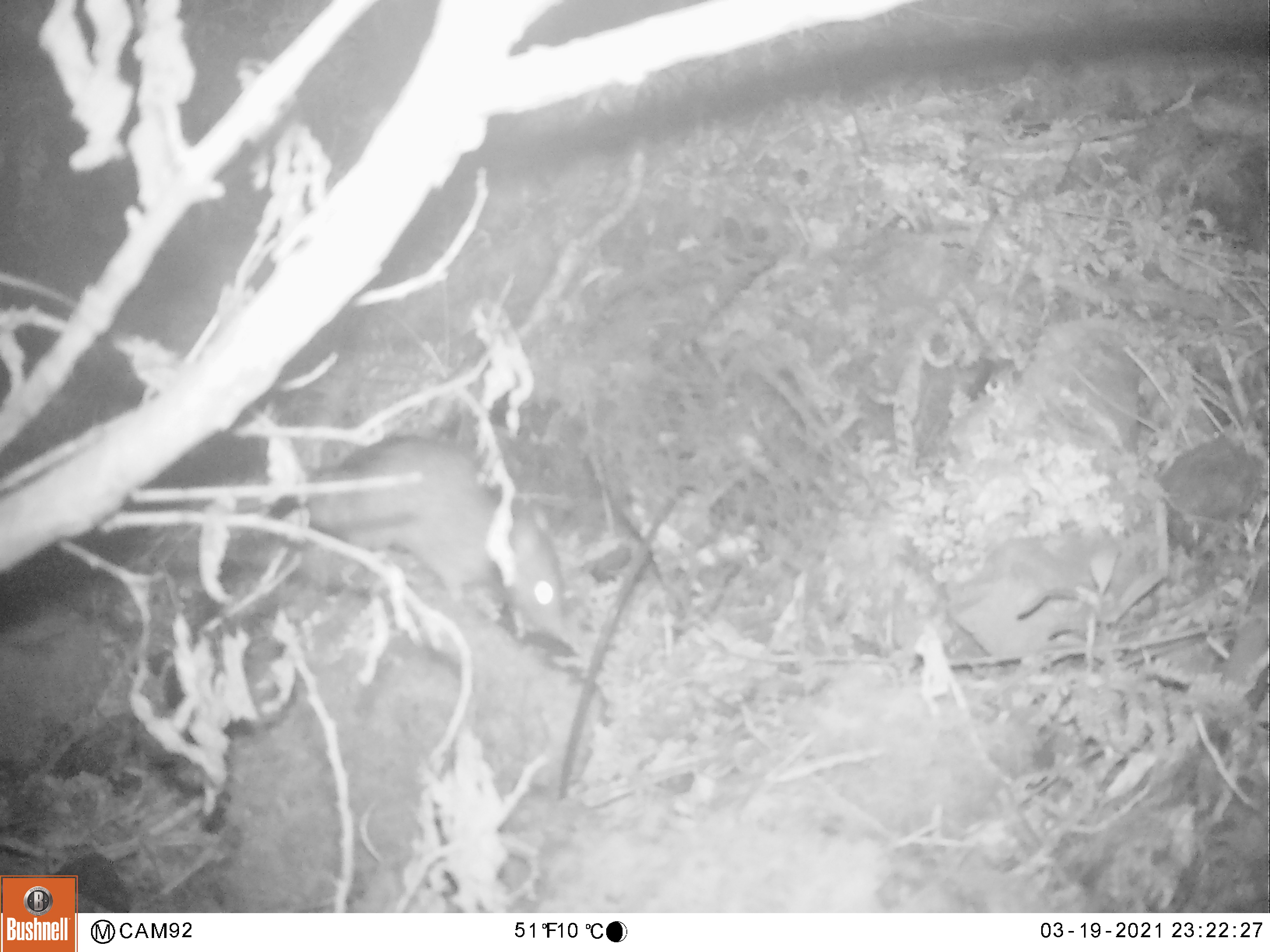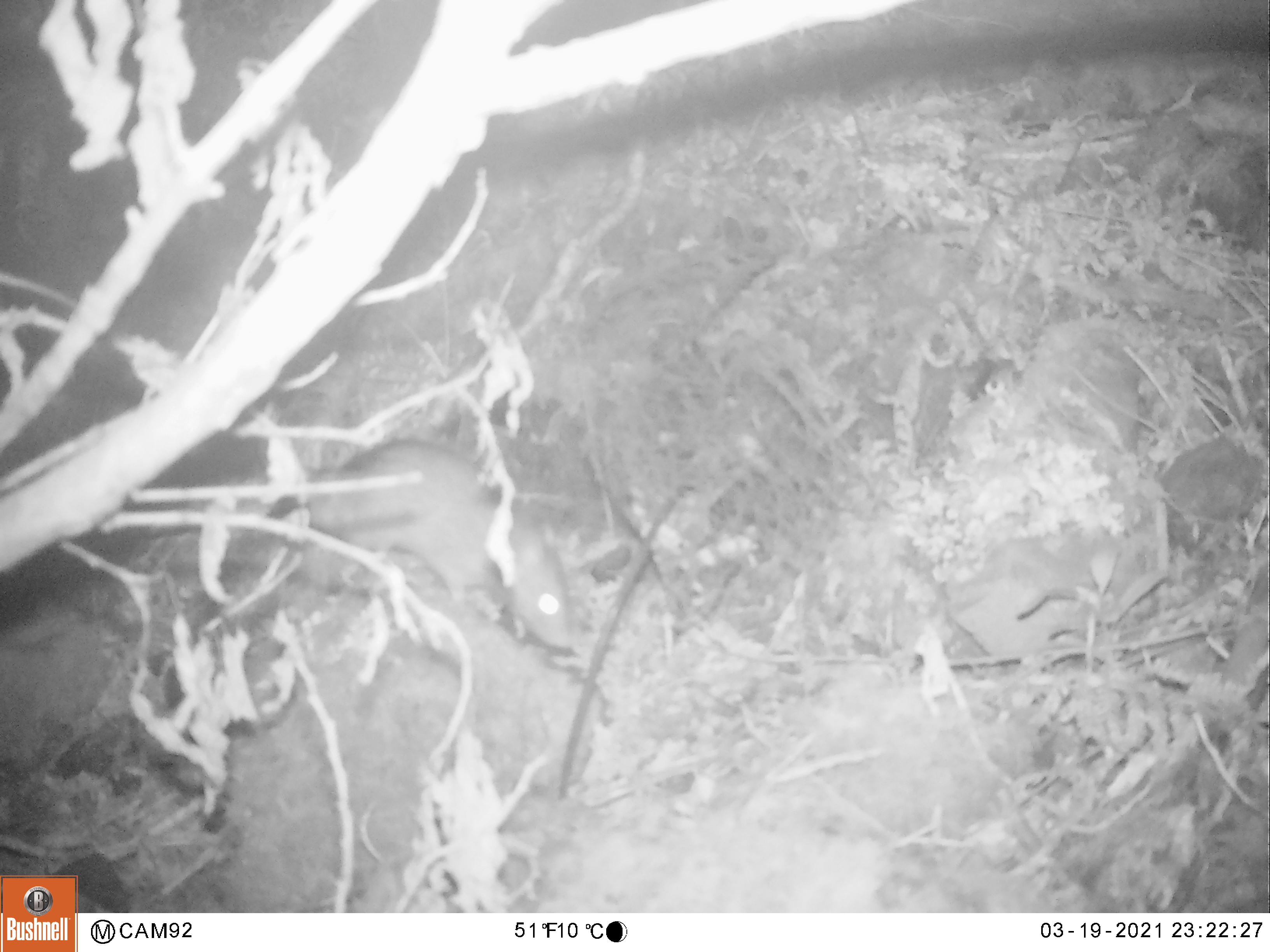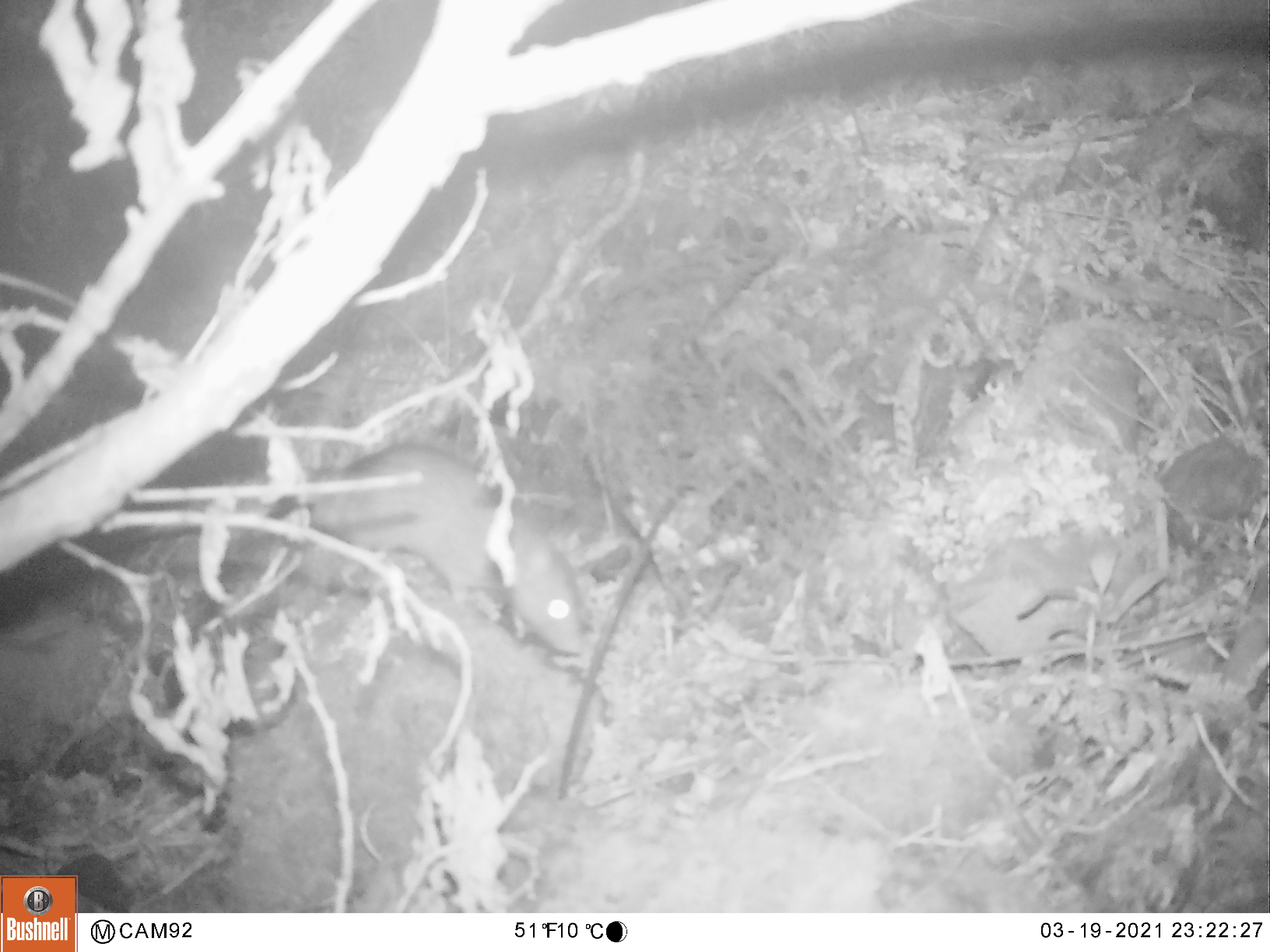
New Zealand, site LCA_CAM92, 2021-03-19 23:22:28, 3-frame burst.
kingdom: Animalia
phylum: Chordata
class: Mammalia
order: Rodentia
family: Muridae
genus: Rattus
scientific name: Rattus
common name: rat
Rat (Rattus).